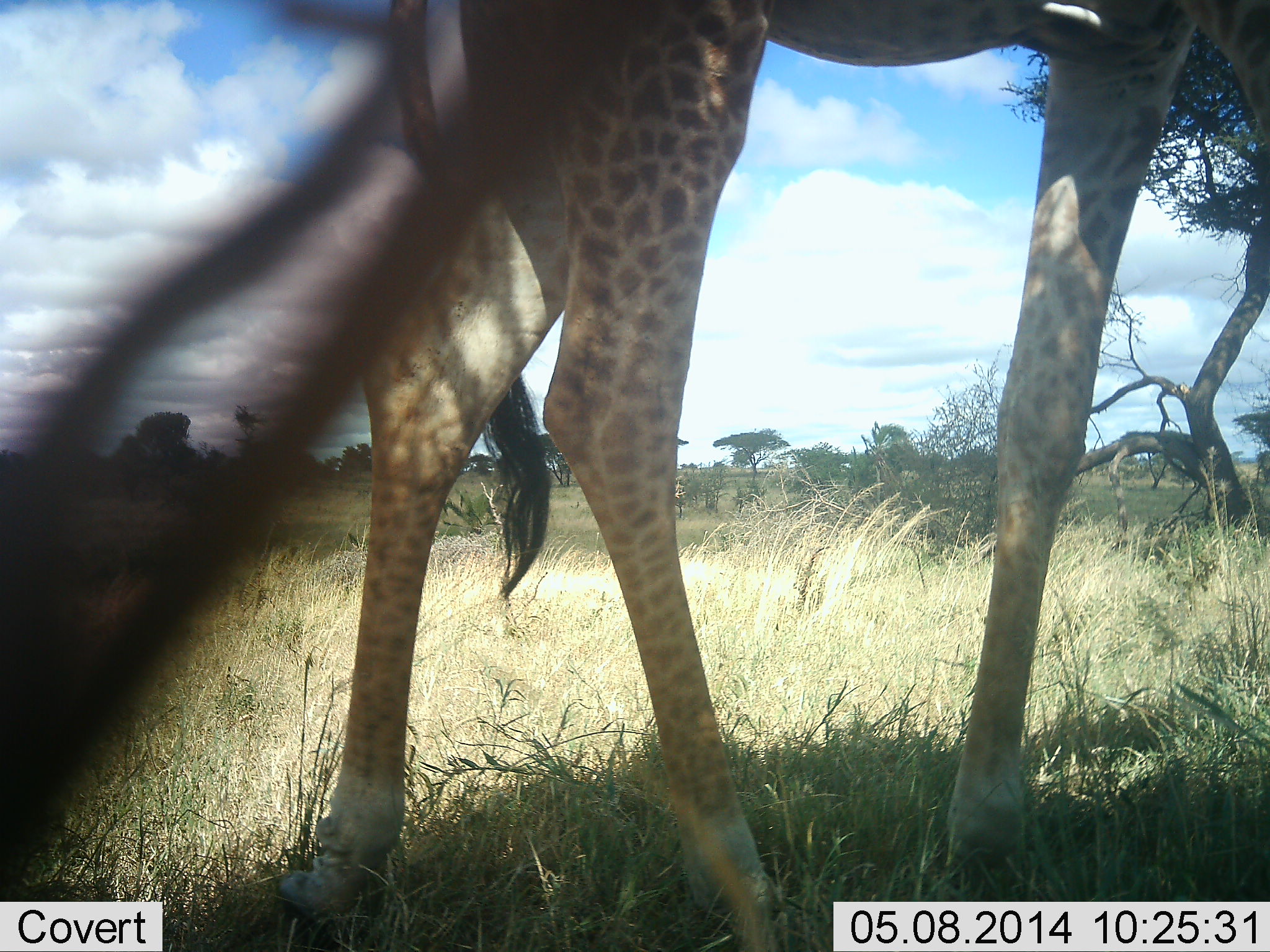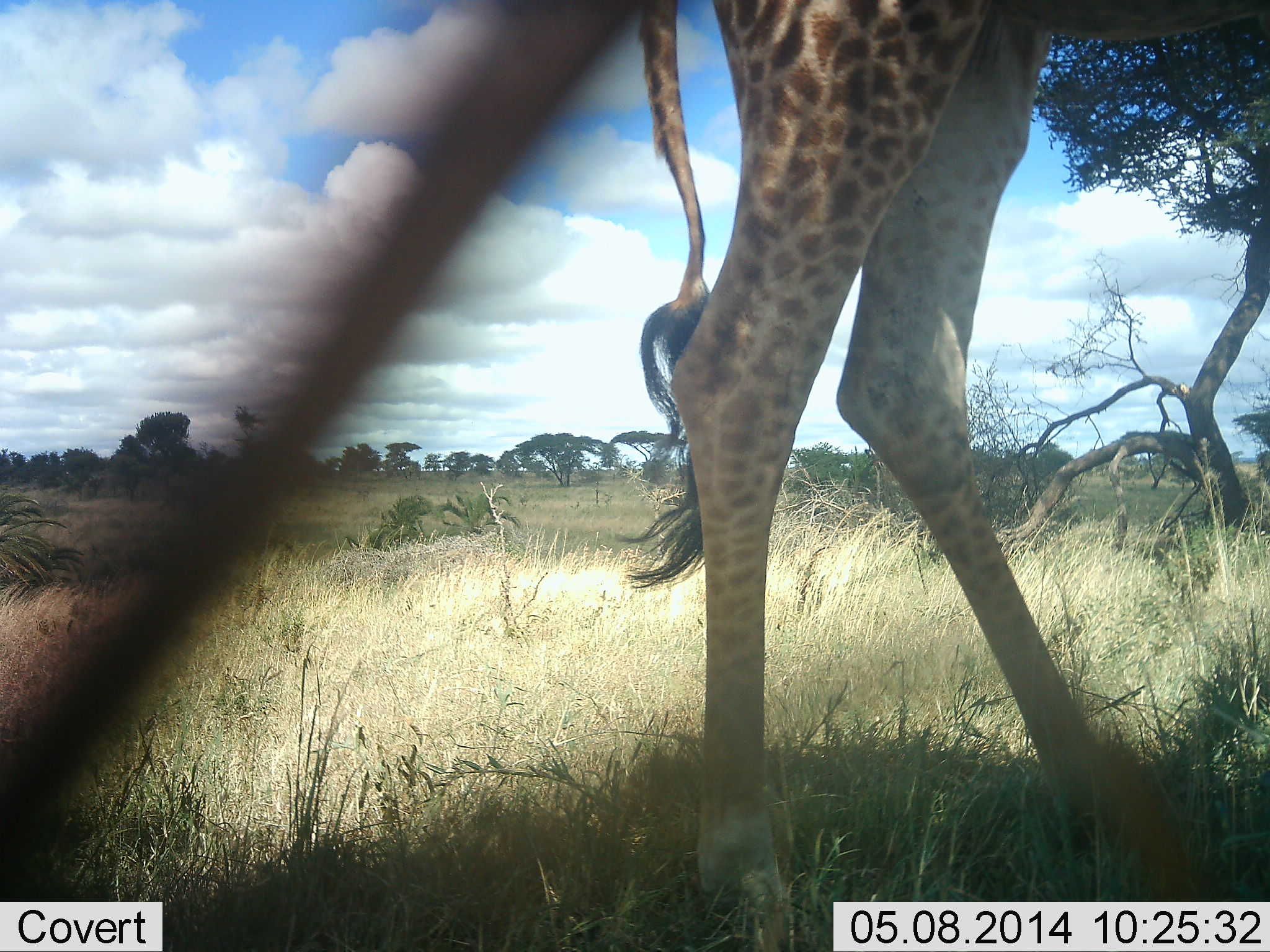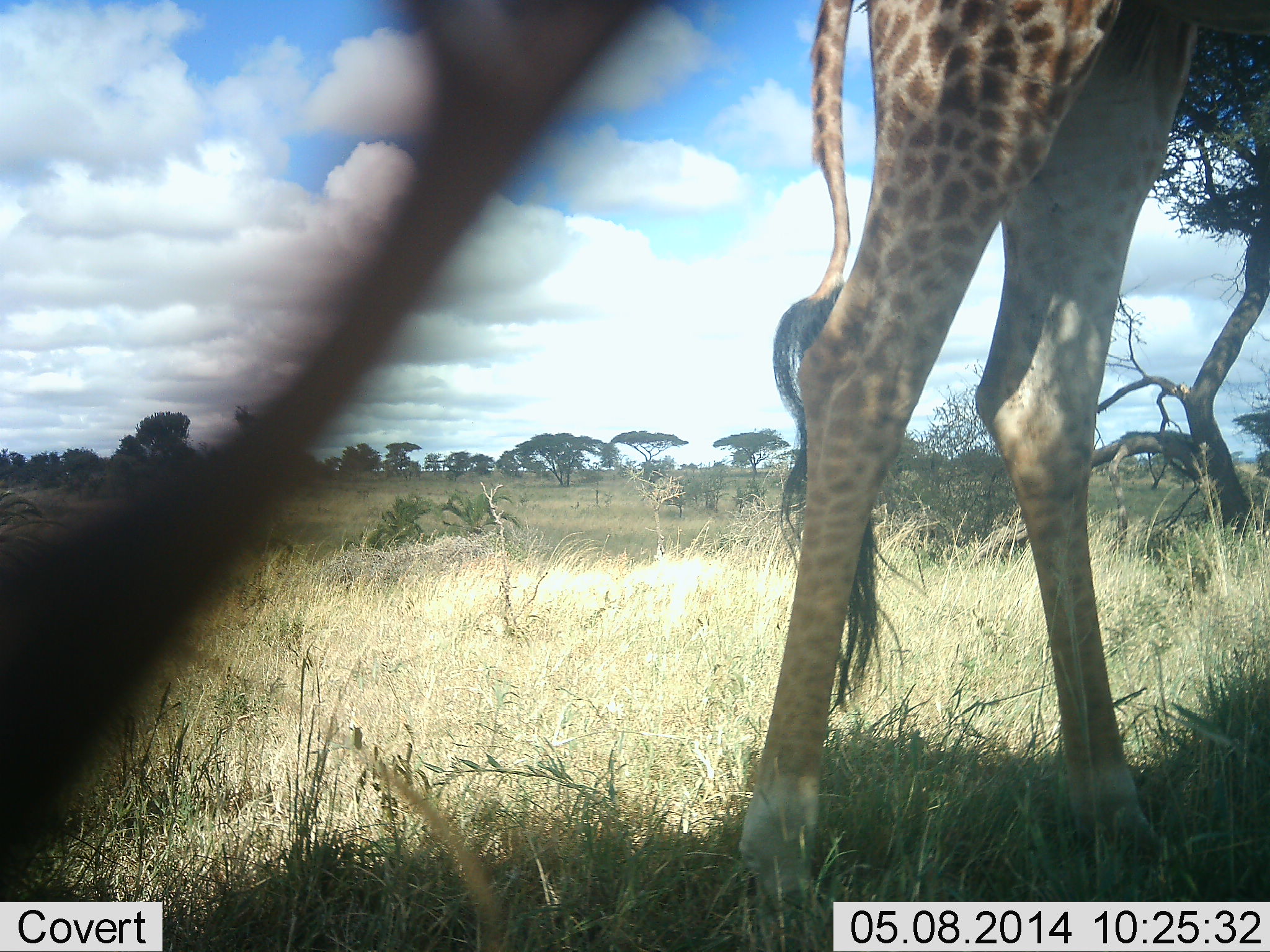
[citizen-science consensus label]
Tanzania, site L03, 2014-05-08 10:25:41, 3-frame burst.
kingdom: Animalia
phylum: Chordata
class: Mammalia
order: Artiodactyla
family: Giraffidae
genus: Giraffa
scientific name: Giraffa camelopardalis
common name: giraffe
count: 1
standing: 10%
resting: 0%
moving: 90%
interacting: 0%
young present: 0%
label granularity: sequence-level